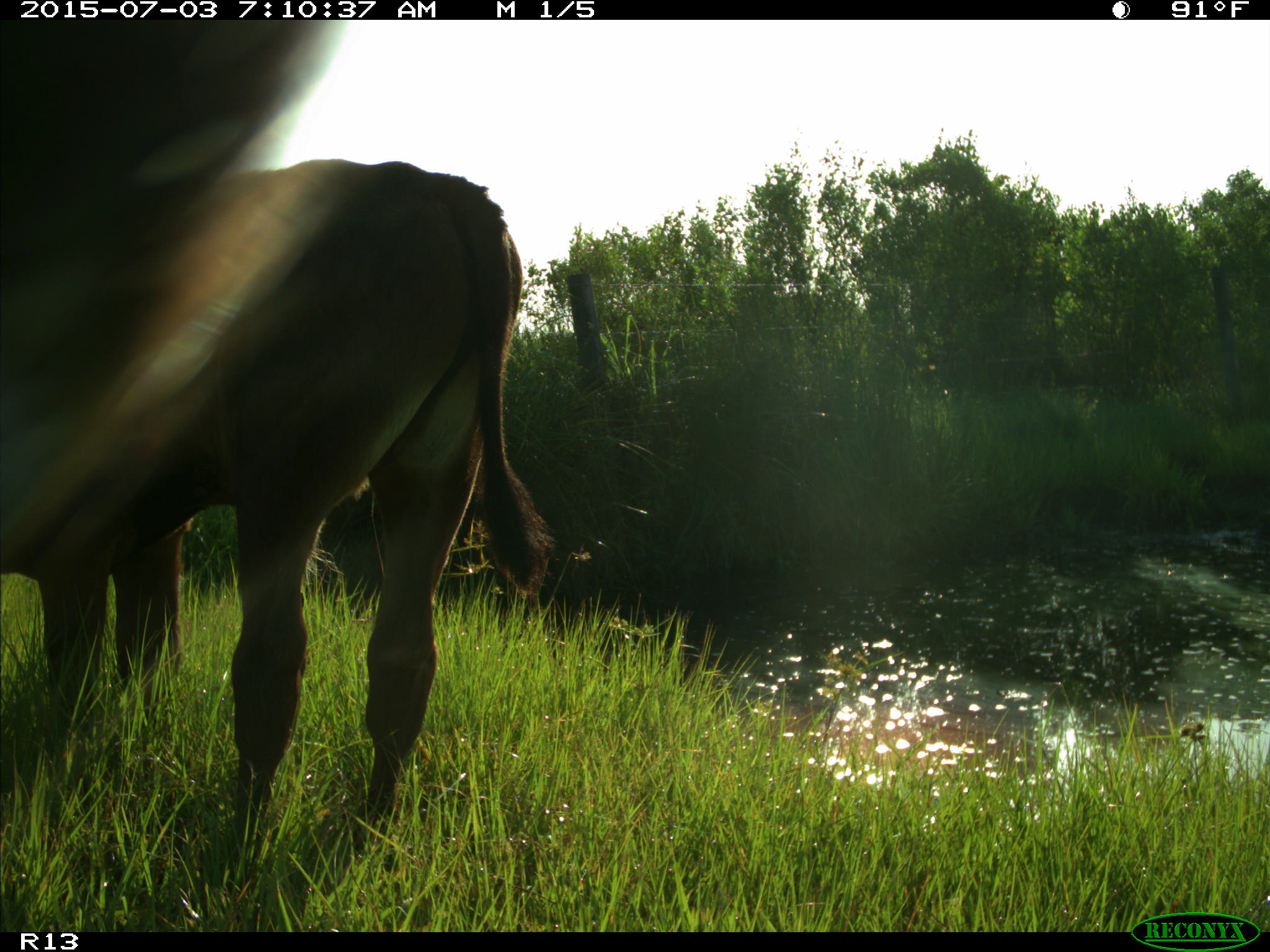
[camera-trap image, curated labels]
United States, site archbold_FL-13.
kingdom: Animalia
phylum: Chordata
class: Mammalia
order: Artiodactyla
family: Bovidae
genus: Bos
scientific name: Bos taurus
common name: domestic cow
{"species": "Bos taurus (domestic cow)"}